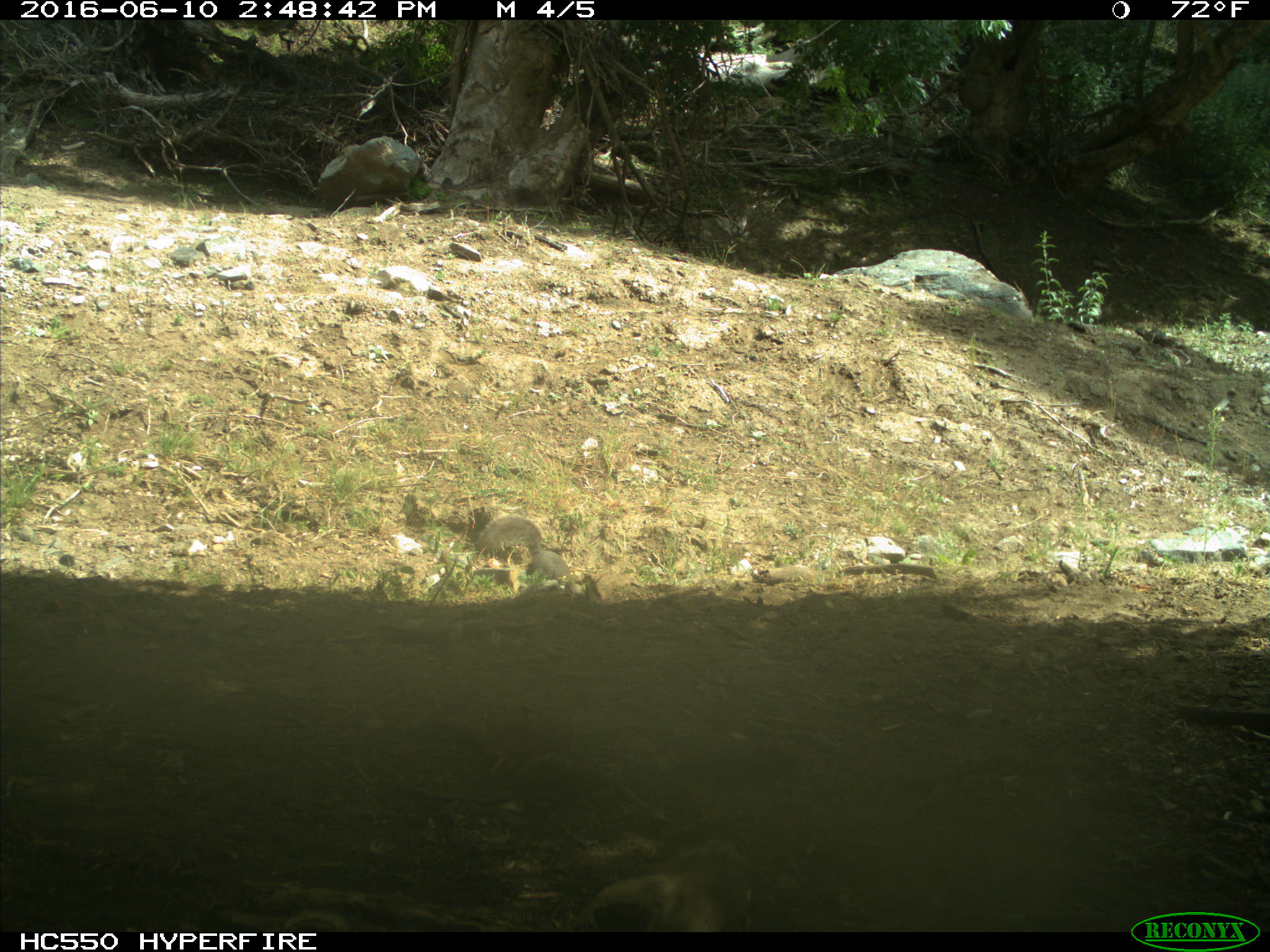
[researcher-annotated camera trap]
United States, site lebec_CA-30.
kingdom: Animalia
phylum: Chordata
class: Mammalia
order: Rodentia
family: Sciuridae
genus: Sciurus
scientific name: Sciurus carolinensis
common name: eastern gray squirrel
Sciurus carolinensis (eastern gray squirrel).